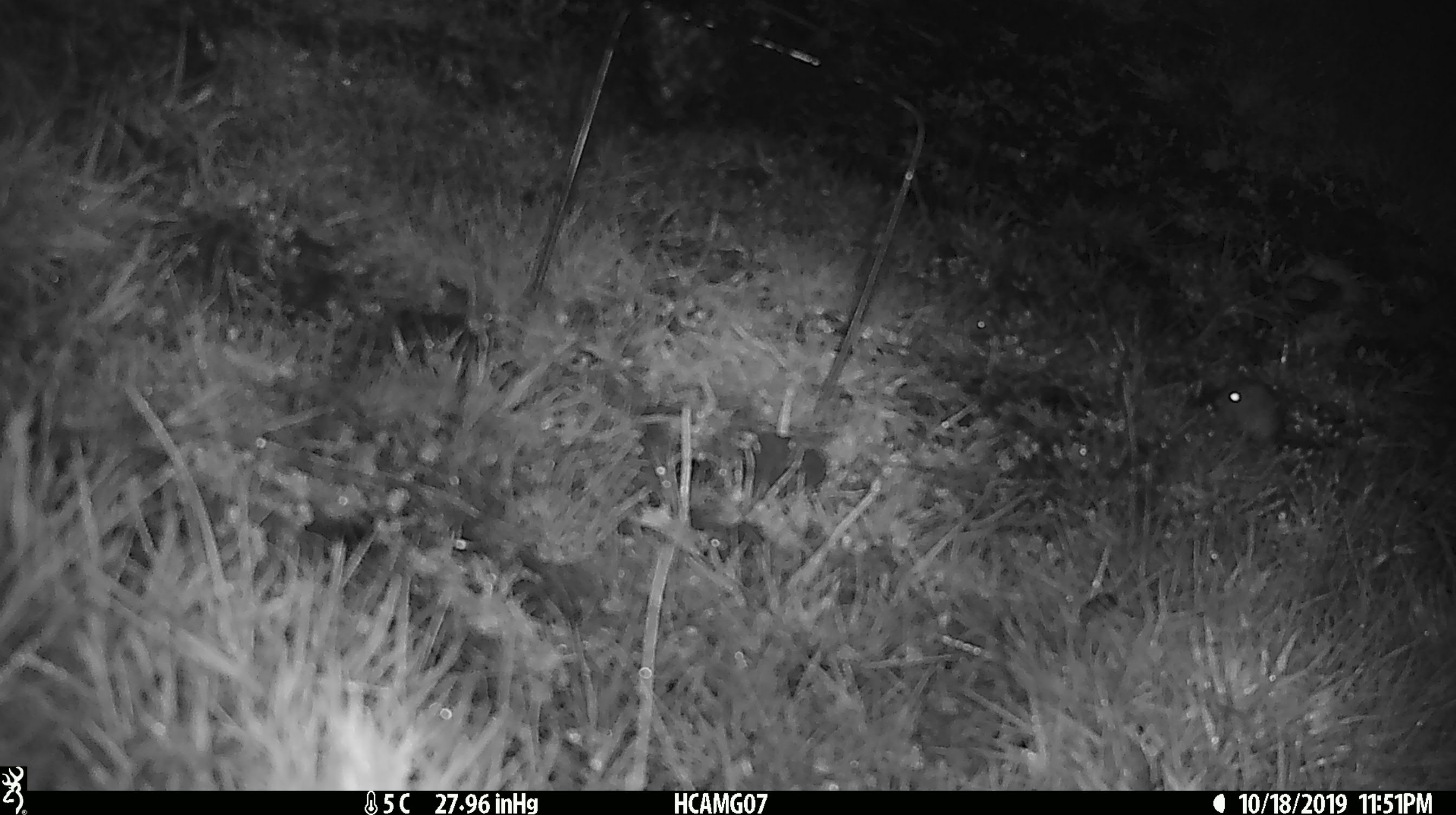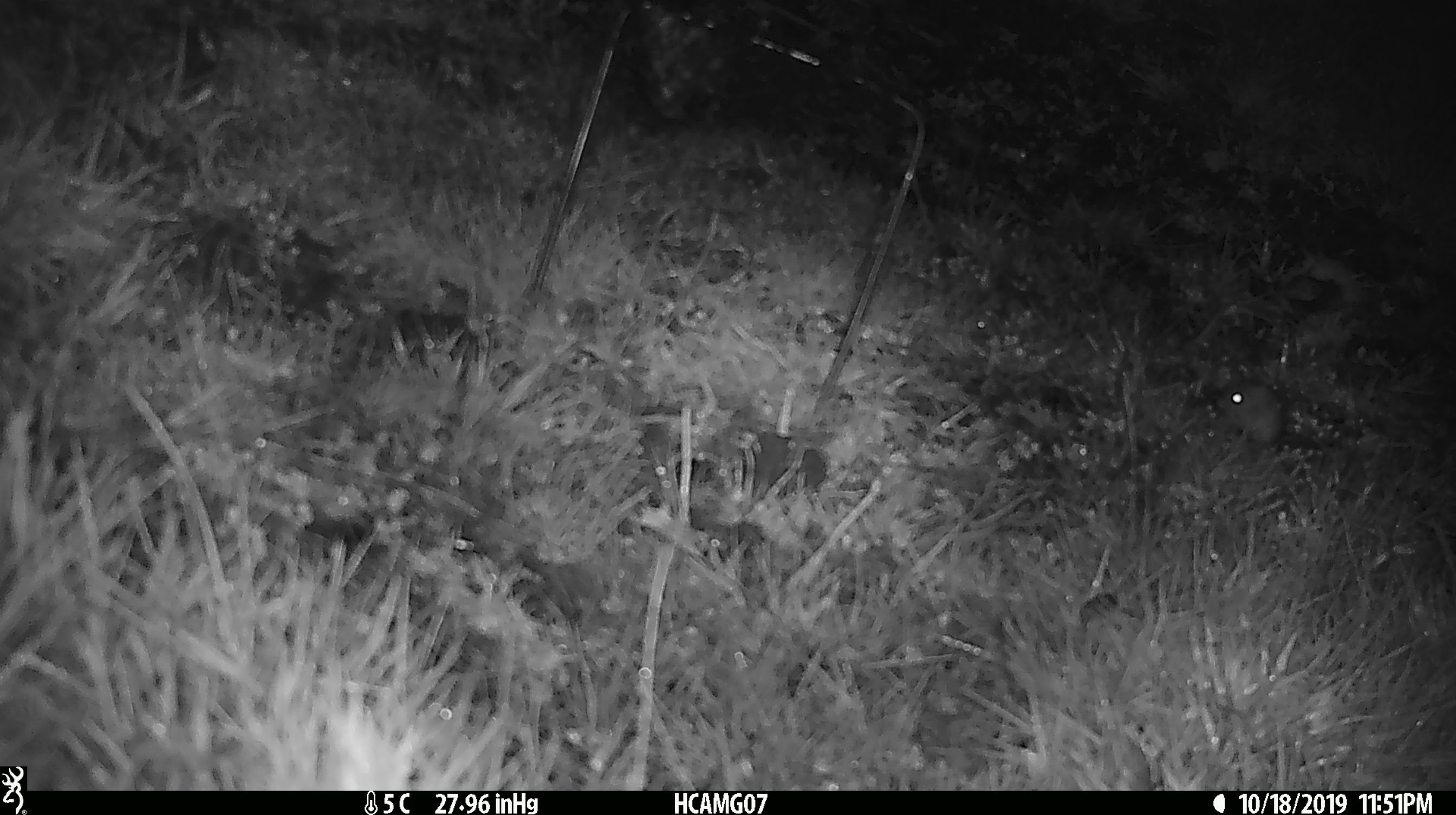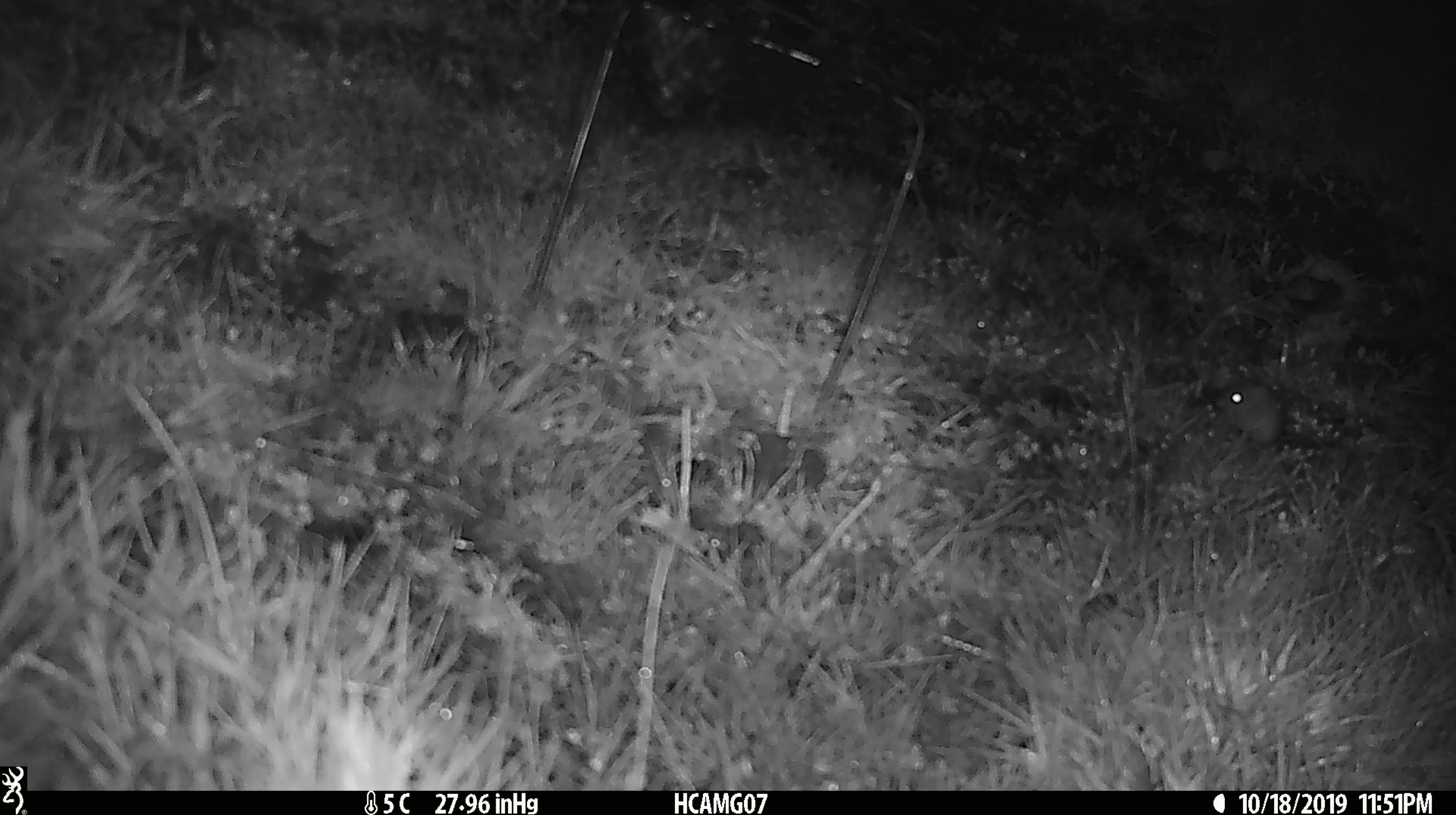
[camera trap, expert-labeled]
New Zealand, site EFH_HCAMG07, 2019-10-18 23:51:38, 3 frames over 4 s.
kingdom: Animalia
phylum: Chordata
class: Mammalia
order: Rodentia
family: Muridae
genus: Mus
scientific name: Mus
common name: mouse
Mouse (Mus).